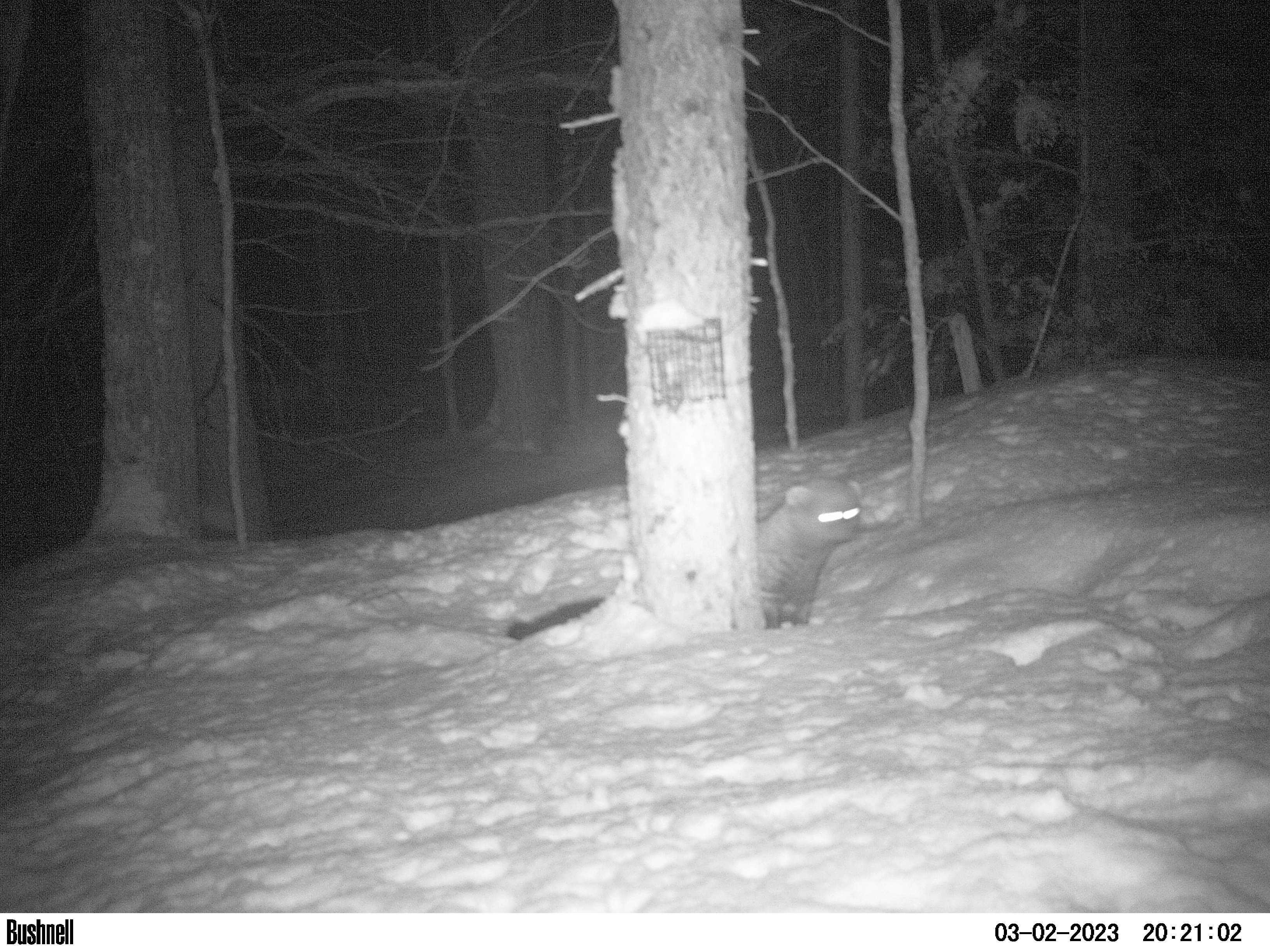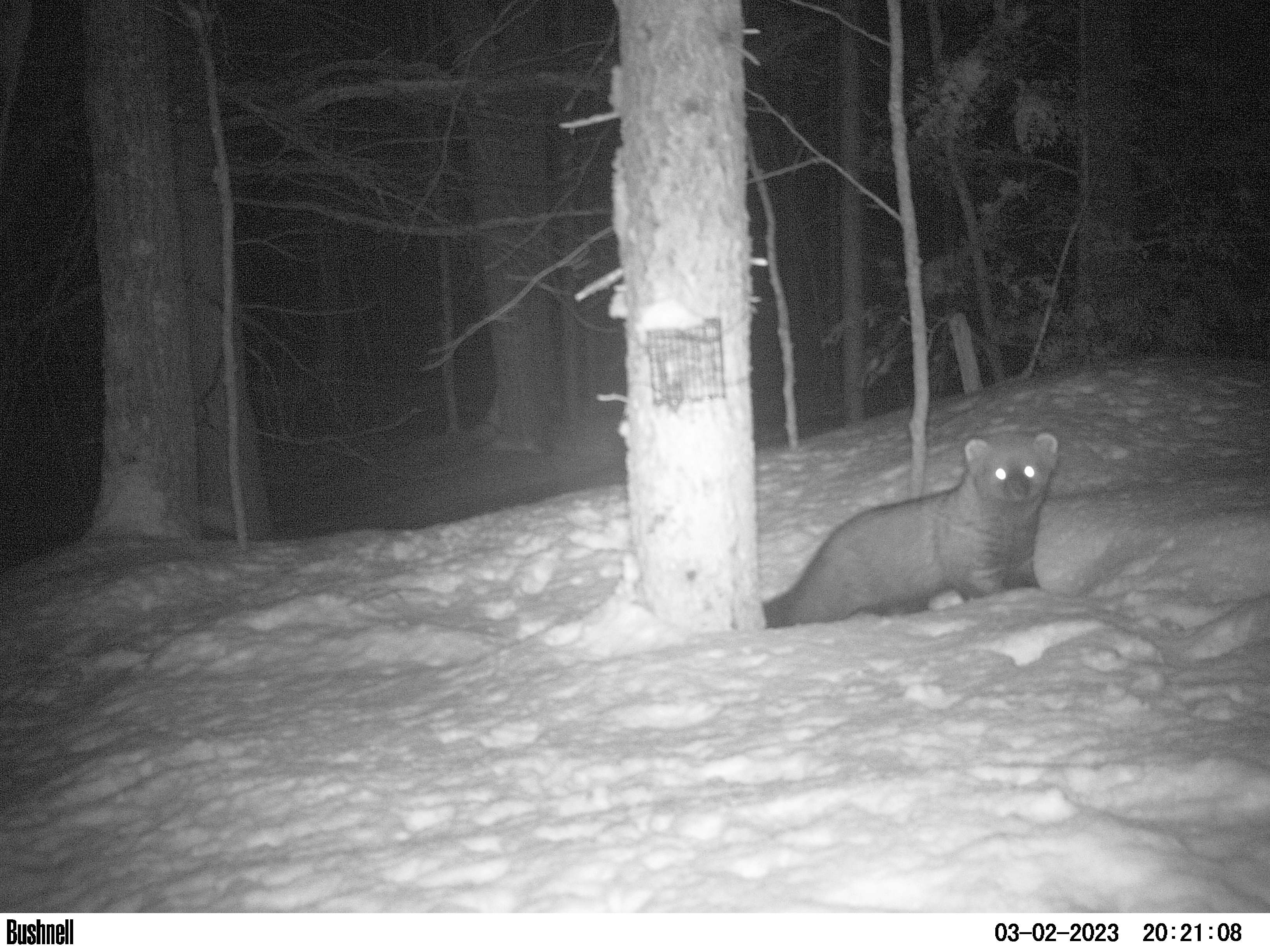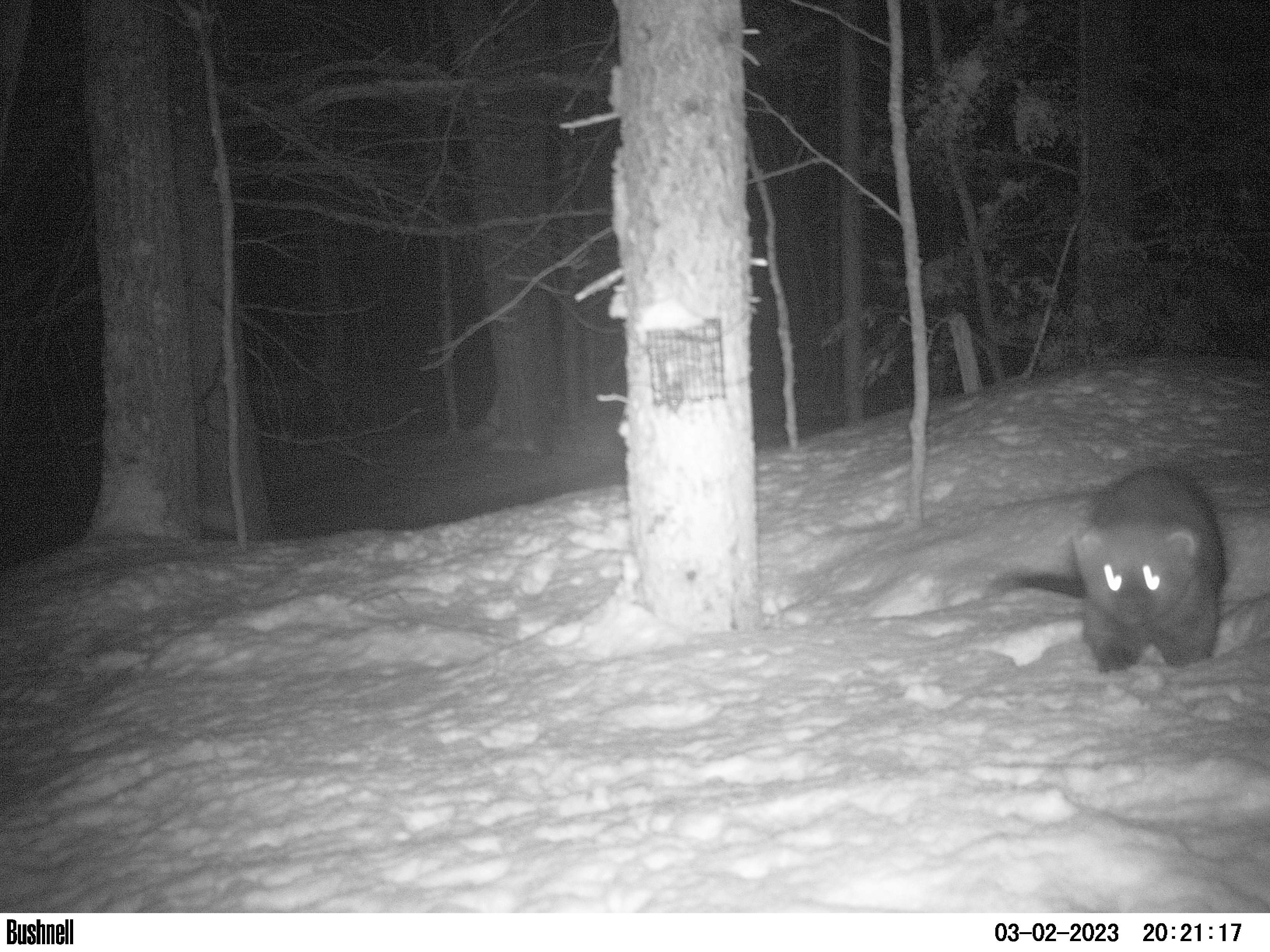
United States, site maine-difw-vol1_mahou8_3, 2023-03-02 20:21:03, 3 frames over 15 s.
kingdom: Animalia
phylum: Chordata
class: Mammalia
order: Carnivora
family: Mustelidae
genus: Pekania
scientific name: Pekania pennanti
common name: fisher